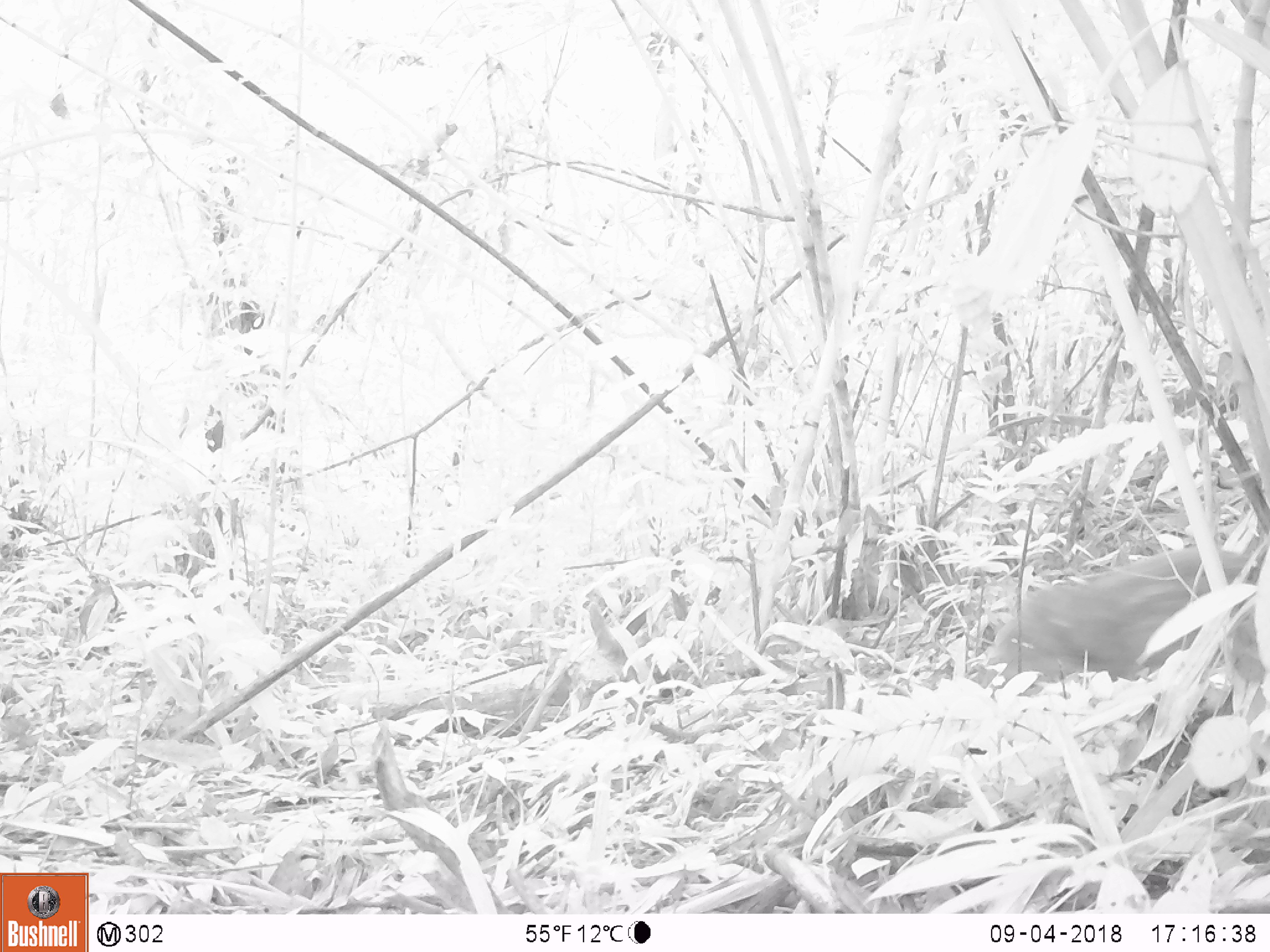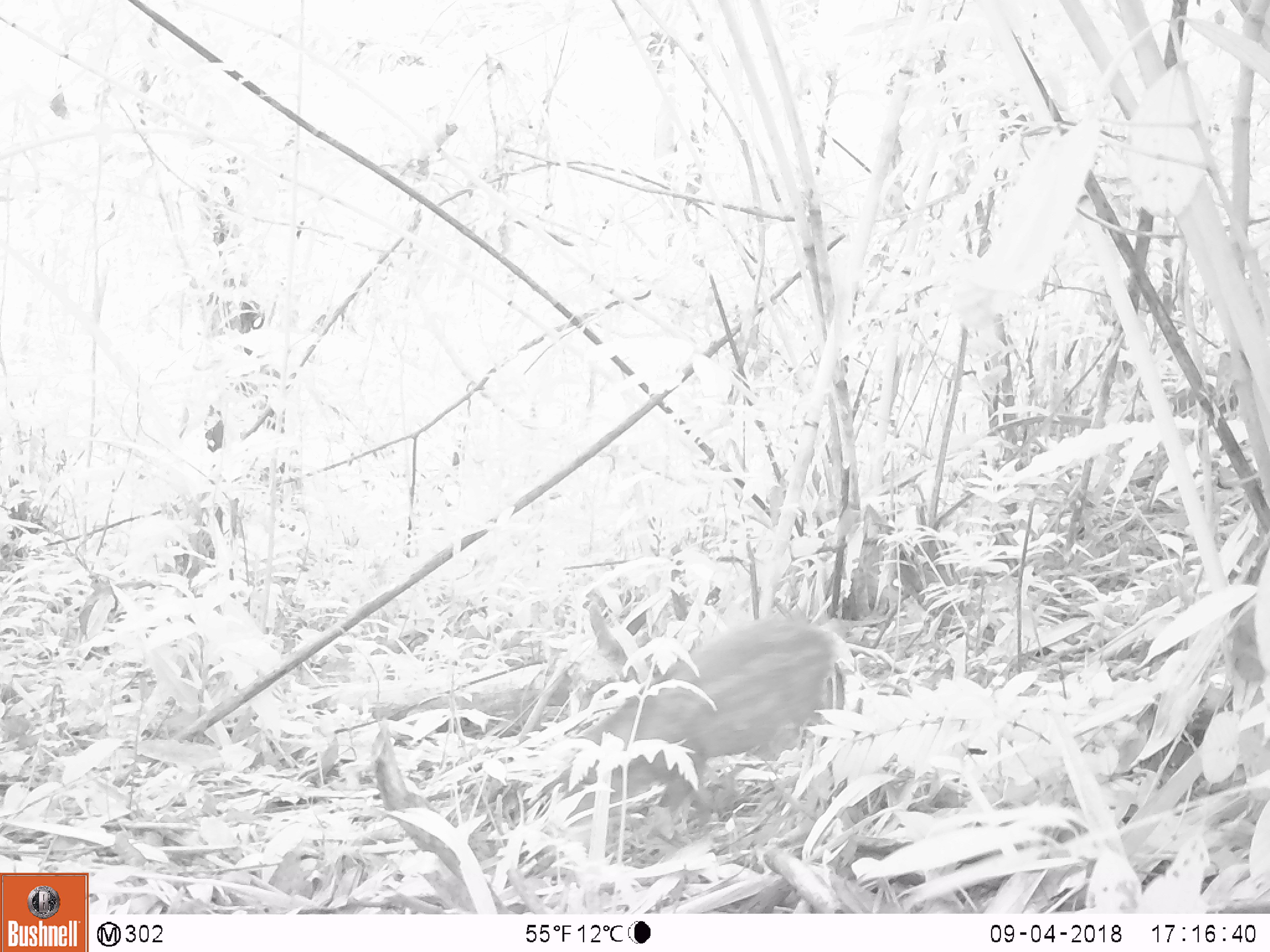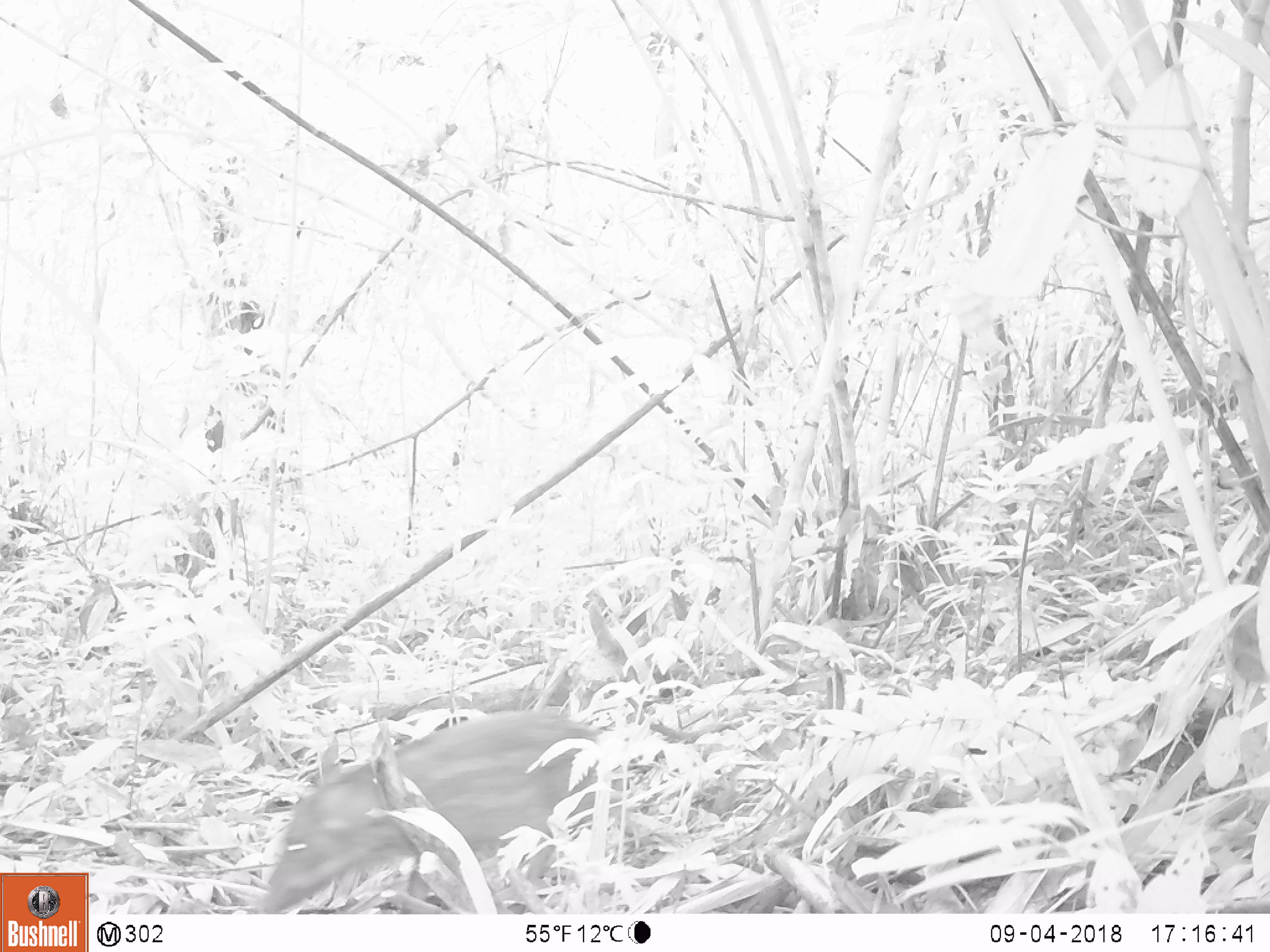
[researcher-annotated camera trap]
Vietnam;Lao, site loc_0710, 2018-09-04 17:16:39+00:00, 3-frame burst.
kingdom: Animalia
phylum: Chordata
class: Mammalia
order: Artiodactyla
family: Suidae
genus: Sus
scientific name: Sus scrofa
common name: eurasian wild pig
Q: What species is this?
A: Eurasian wild pig (Sus scrofa).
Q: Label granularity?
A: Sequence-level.